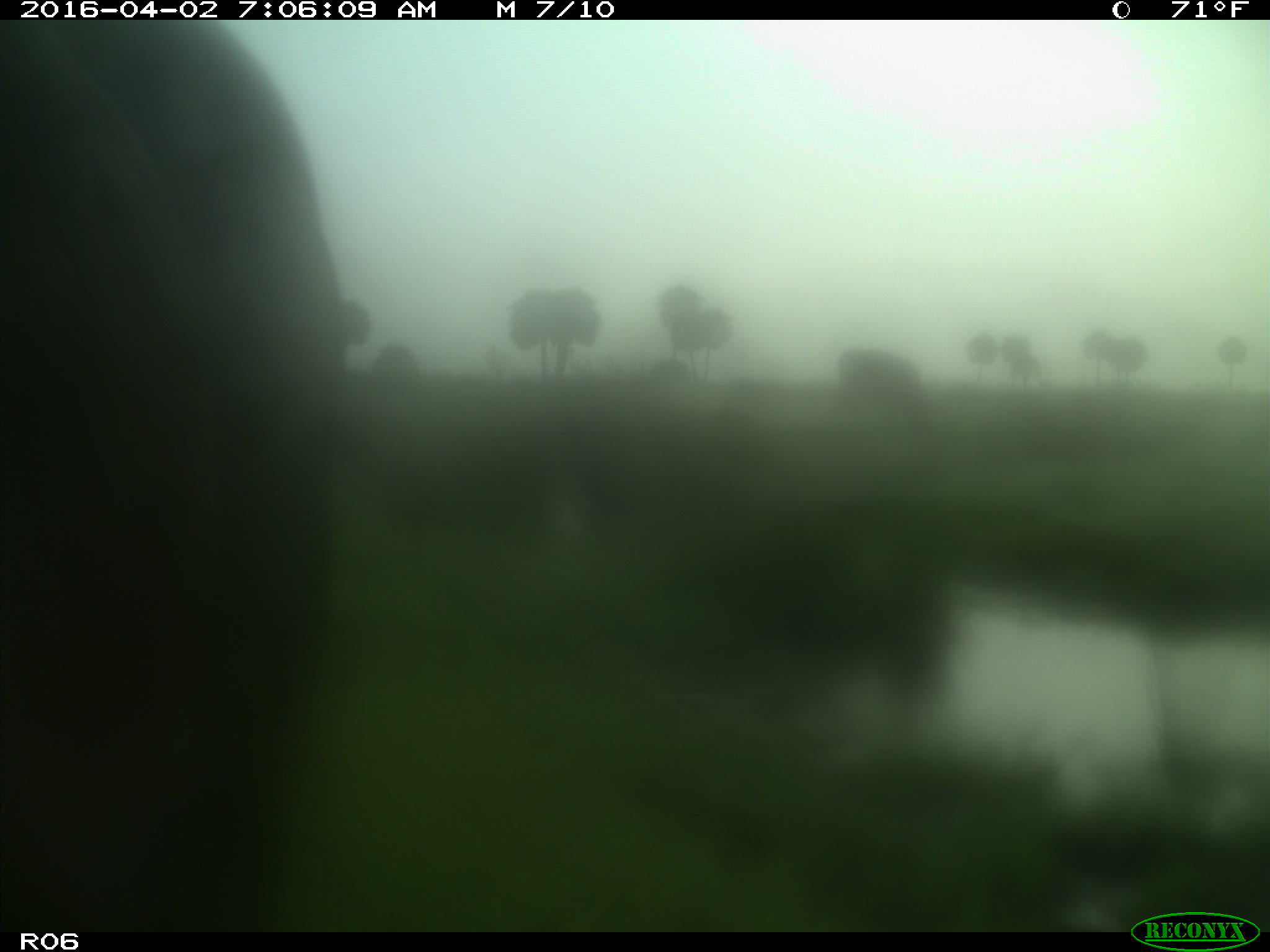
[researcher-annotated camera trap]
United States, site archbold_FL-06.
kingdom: Animalia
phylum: Chordata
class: Mammalia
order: Artiodactyla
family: Bovidae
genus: Bos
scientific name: Bos taurus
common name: domestic cow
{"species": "Bos taurus (domestic cow)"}